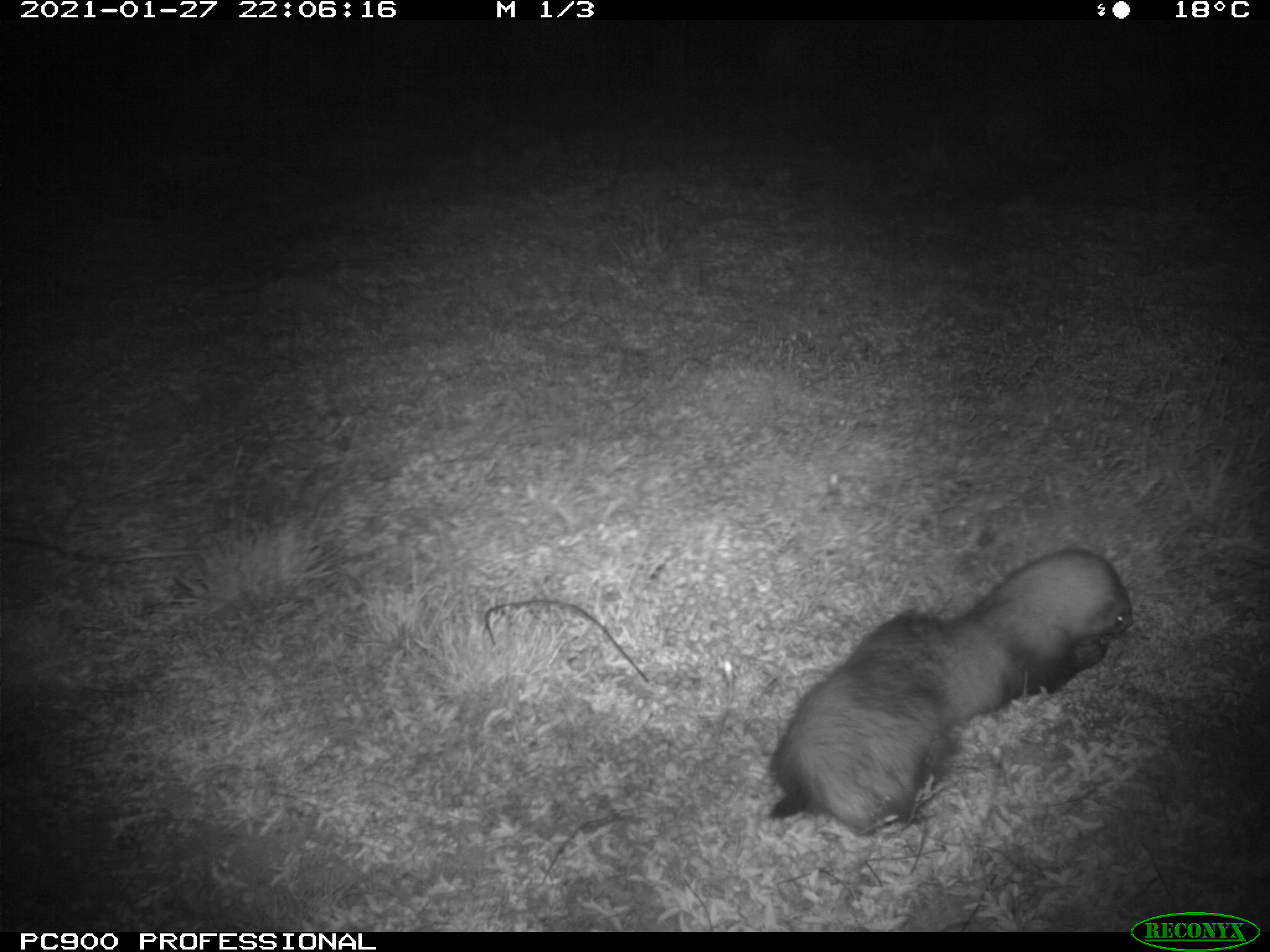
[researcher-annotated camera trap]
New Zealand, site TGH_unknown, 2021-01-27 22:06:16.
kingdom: Animalia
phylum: Chordata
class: Mammalia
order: Carnivora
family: Mustelidae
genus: Mustela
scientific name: Mustela furo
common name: ferret